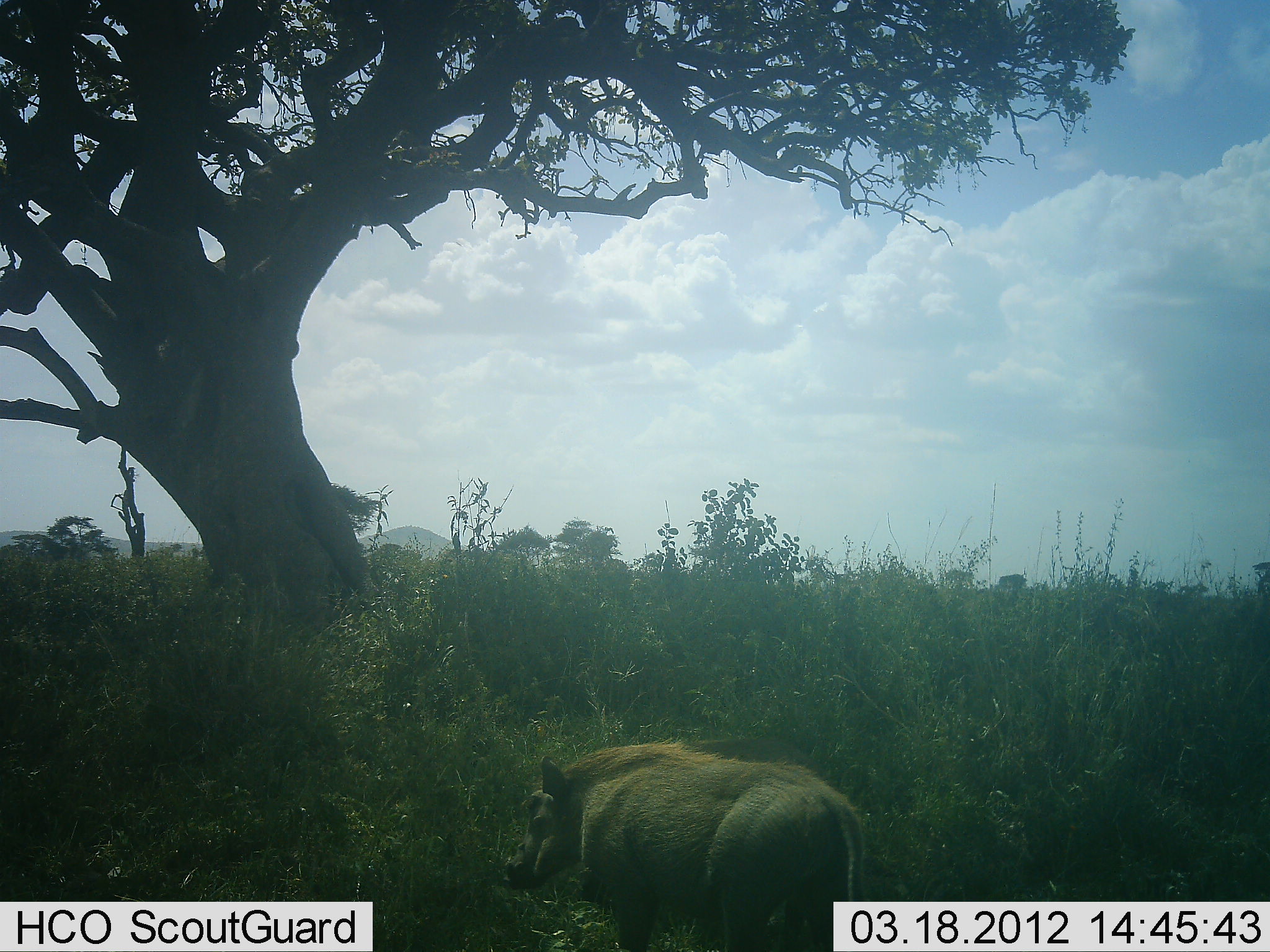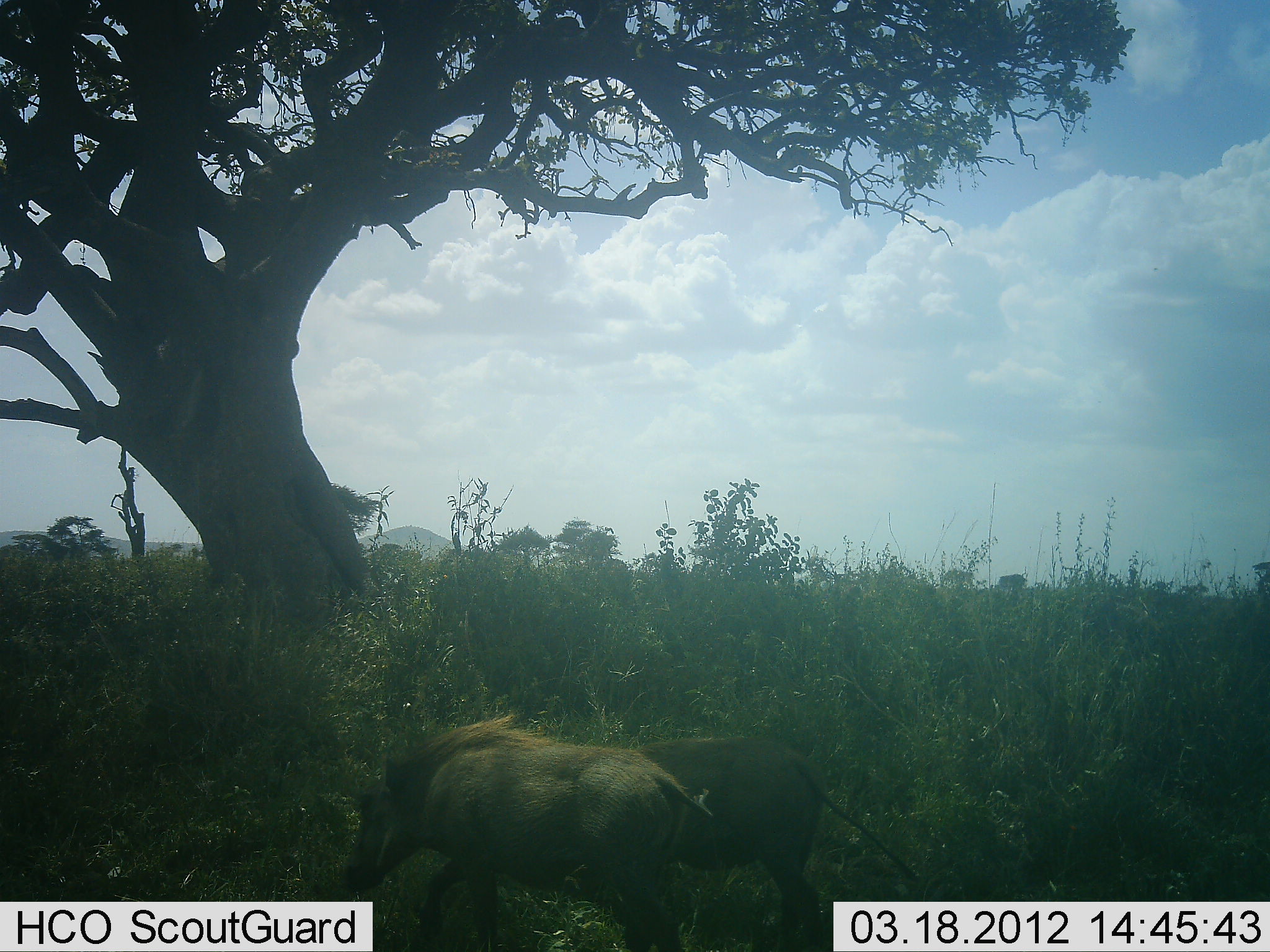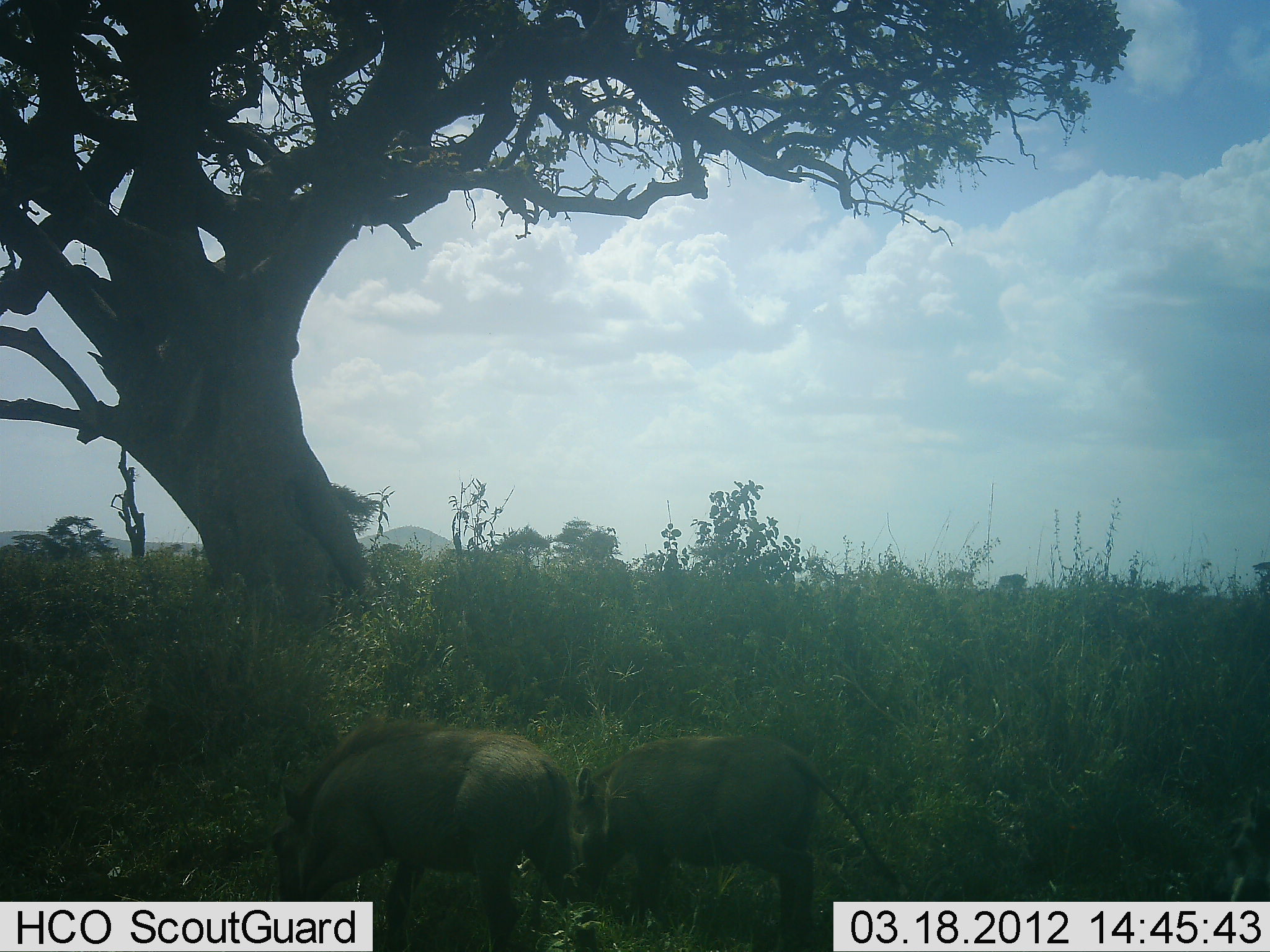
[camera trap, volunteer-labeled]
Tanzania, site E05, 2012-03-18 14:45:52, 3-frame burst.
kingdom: Animalia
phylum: Chordata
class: Mammalia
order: Artiodactyla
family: Suidae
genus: Phacochoerus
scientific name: Phacochoerus africanus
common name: warthog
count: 2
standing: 7%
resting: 0%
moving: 73%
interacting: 0%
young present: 0%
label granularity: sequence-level